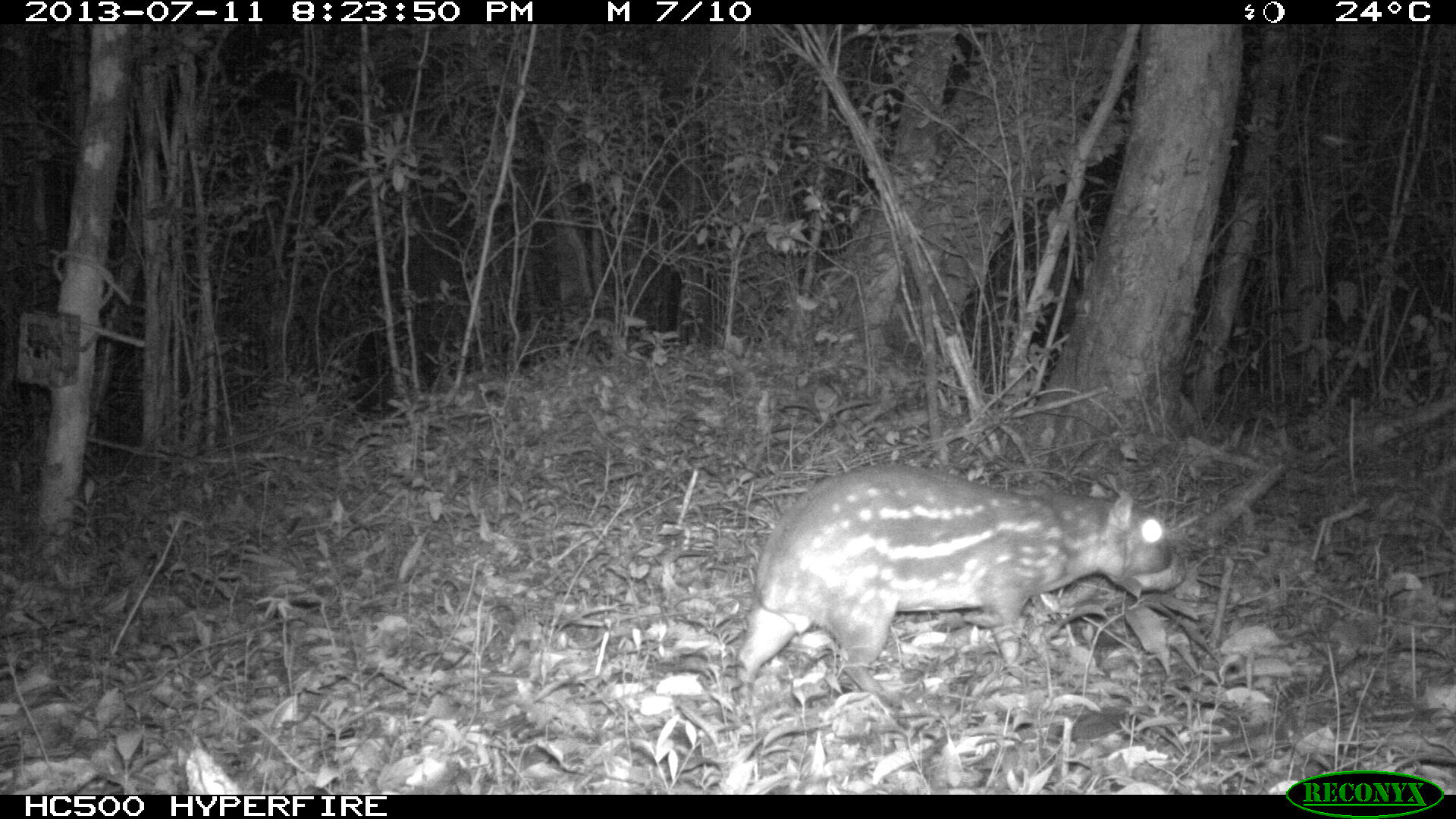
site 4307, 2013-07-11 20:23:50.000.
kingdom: Animalia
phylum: Chordata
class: Mammalia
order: Rodentia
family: Cuniculidae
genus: Cuniculus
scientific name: Cuniculus paca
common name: lowland paca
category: agouti paca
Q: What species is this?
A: Agouti paca (lowland paca) (Cuniculus paca).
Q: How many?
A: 1.